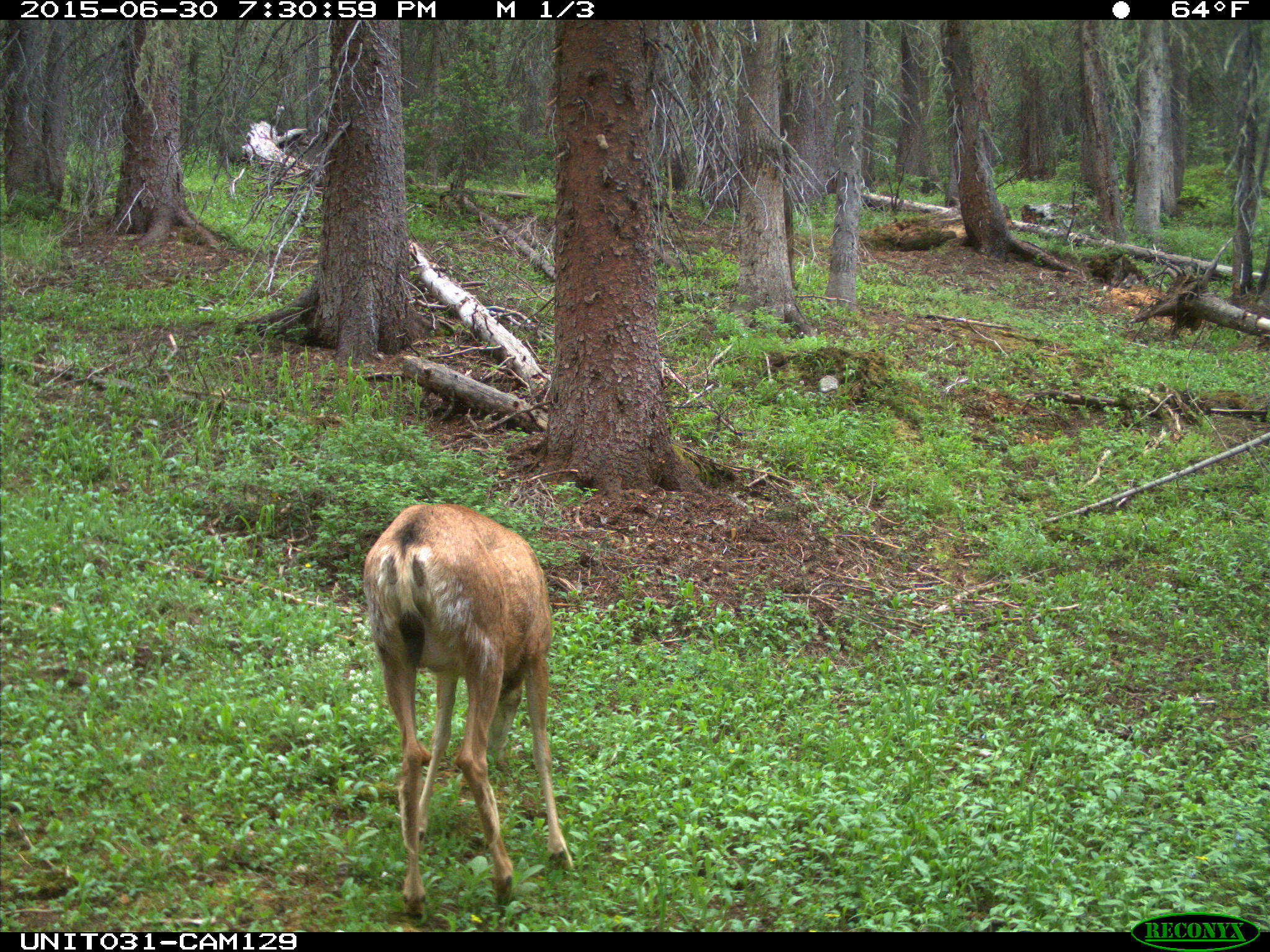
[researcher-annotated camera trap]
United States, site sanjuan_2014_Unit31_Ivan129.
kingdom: Animalia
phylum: Chordata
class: Mammalia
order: Artiodactyla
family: Cervidae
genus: Odocoileus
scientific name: Odocoileus hemionus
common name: mule deer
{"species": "Odocoileus hemionus (mule deer)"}